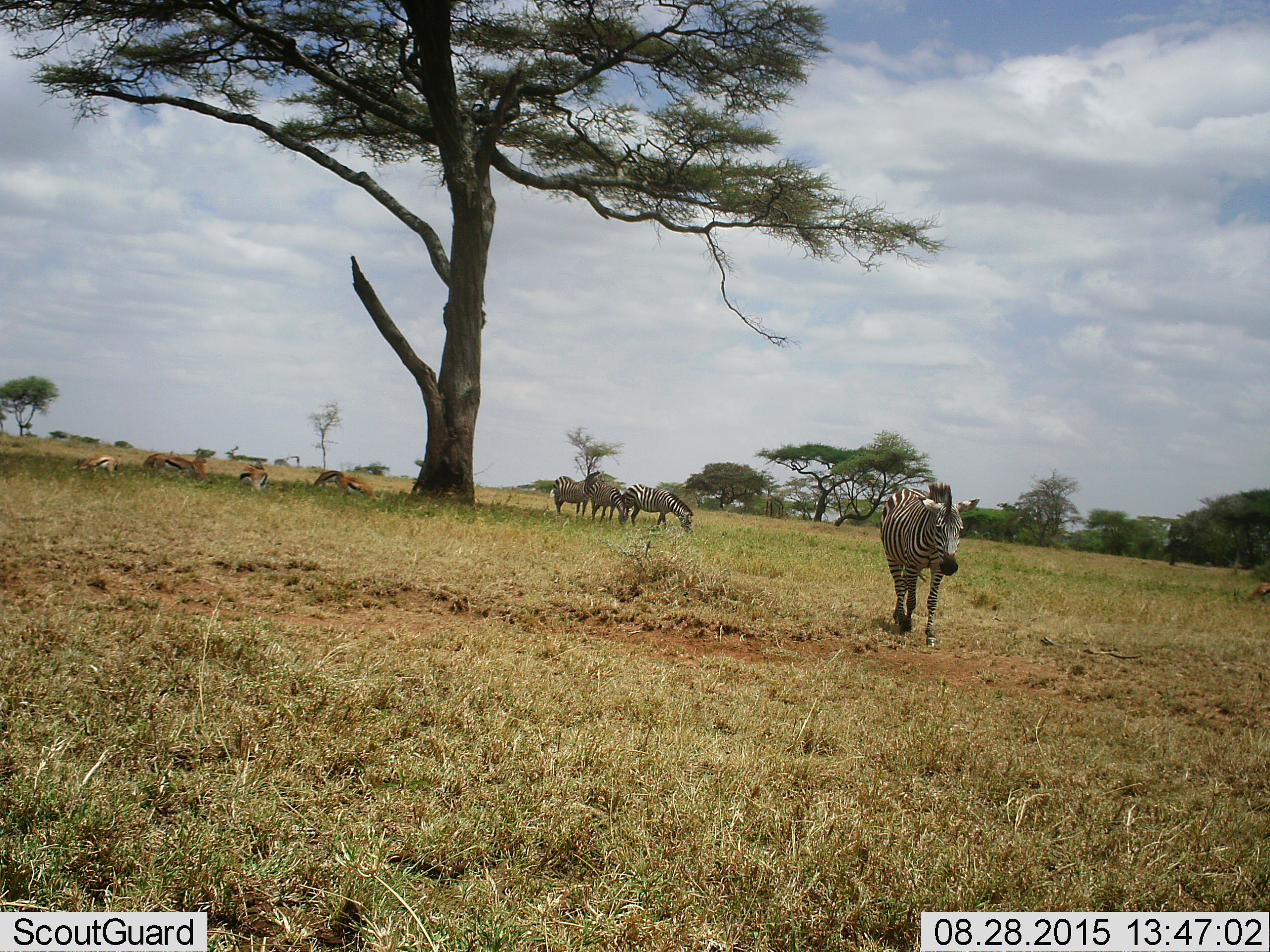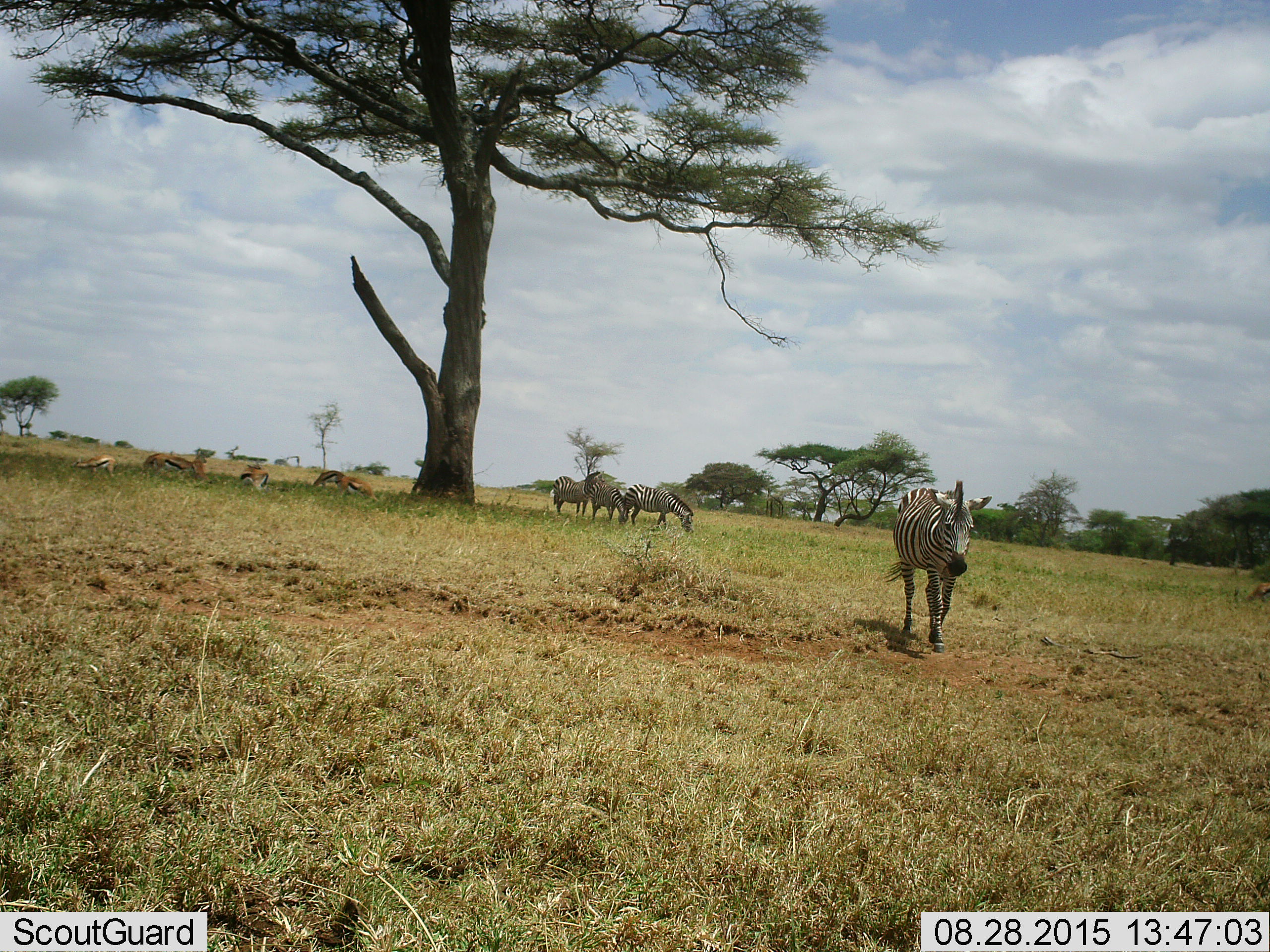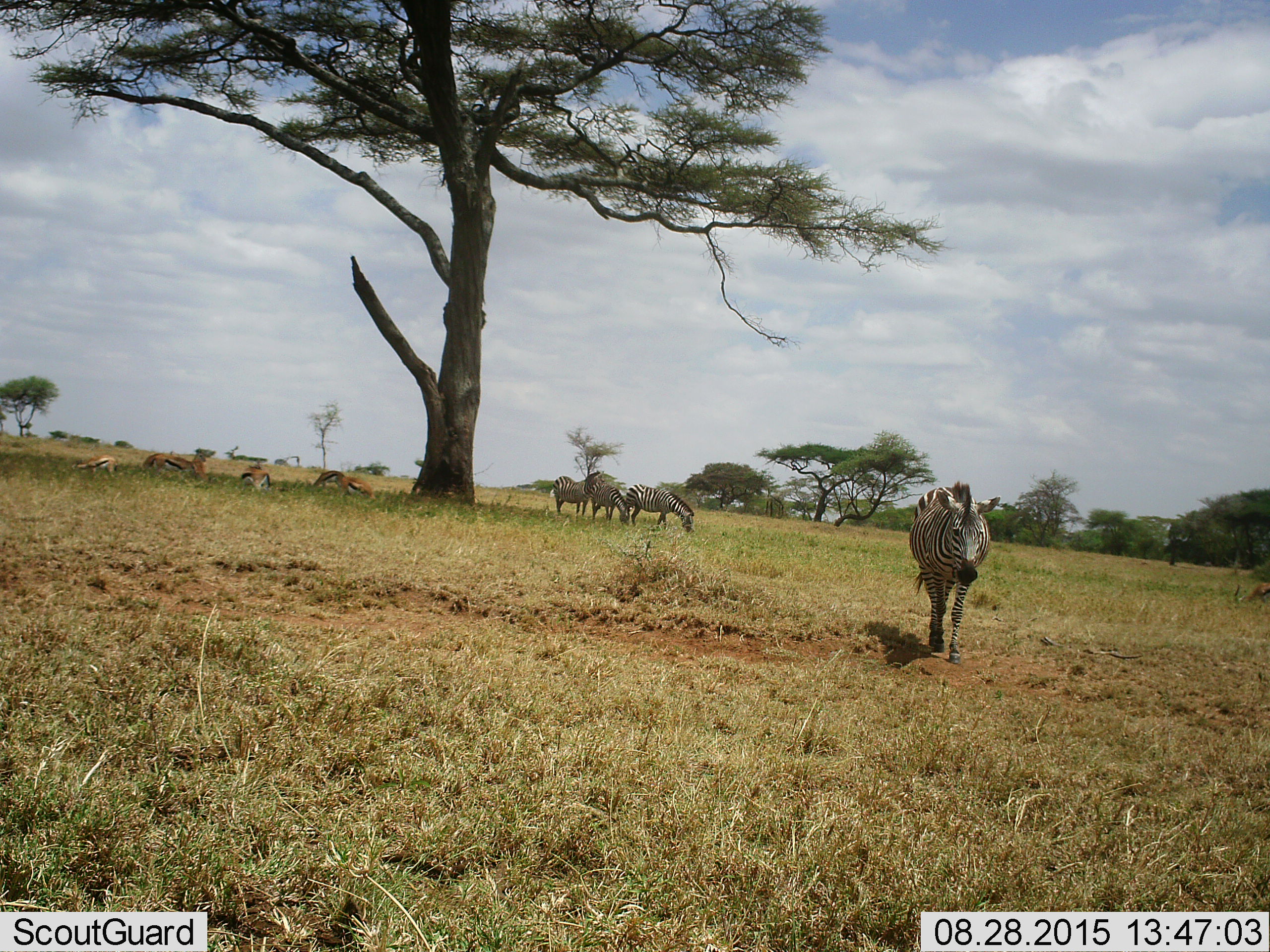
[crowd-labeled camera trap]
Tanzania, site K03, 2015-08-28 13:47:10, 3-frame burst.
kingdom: Animalia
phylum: Chordata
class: Mammalia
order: Artiodactyla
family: Bovidae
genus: Eudorcas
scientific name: Eudorcas thomsonii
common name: thomson's gazelle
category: gazellethomsons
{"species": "gazellethomsons (thomson's gazelle) (Eudorcas thomsonii)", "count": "7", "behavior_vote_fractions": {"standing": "67%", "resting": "33%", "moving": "17%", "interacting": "0%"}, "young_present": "17%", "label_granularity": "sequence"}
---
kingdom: Animalia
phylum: Chordata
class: Mammalia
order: Perissodactyla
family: Equidae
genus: Equus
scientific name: Equus quagga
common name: plains zebra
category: zebra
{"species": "zebra (plains zebra) (Equus quagga)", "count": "4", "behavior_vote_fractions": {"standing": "50%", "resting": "10%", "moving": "80%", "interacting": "30%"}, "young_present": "0%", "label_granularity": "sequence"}